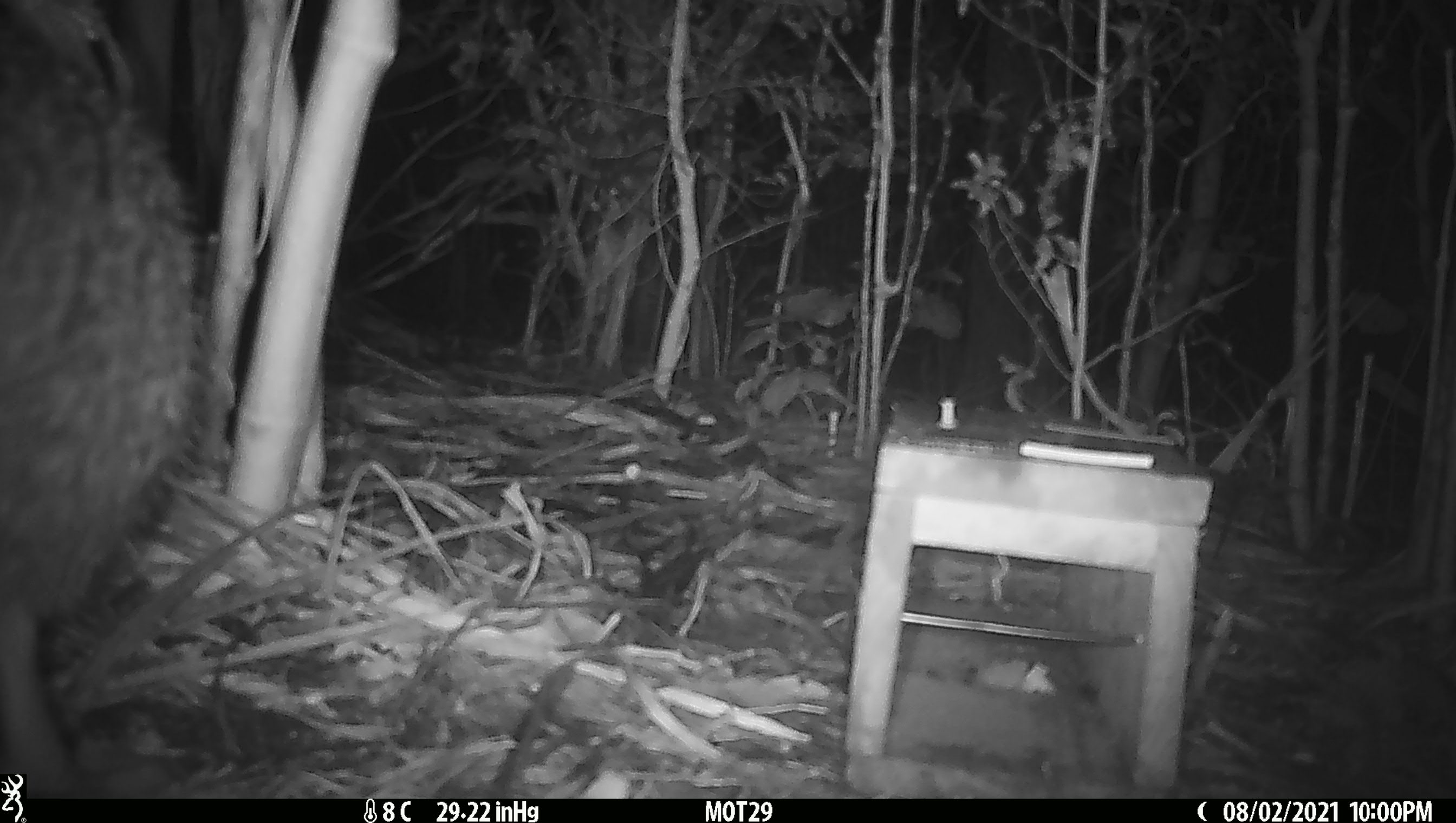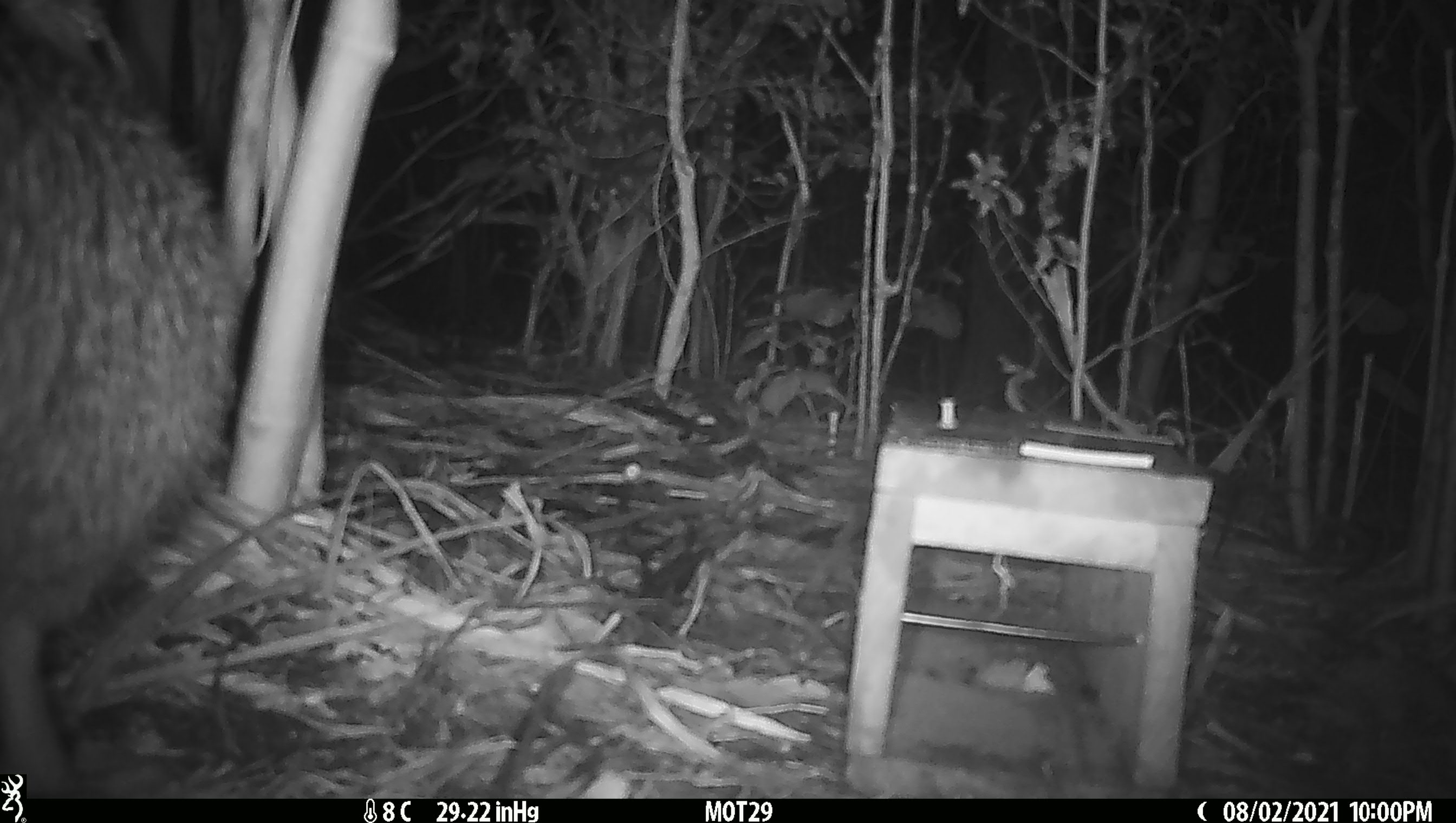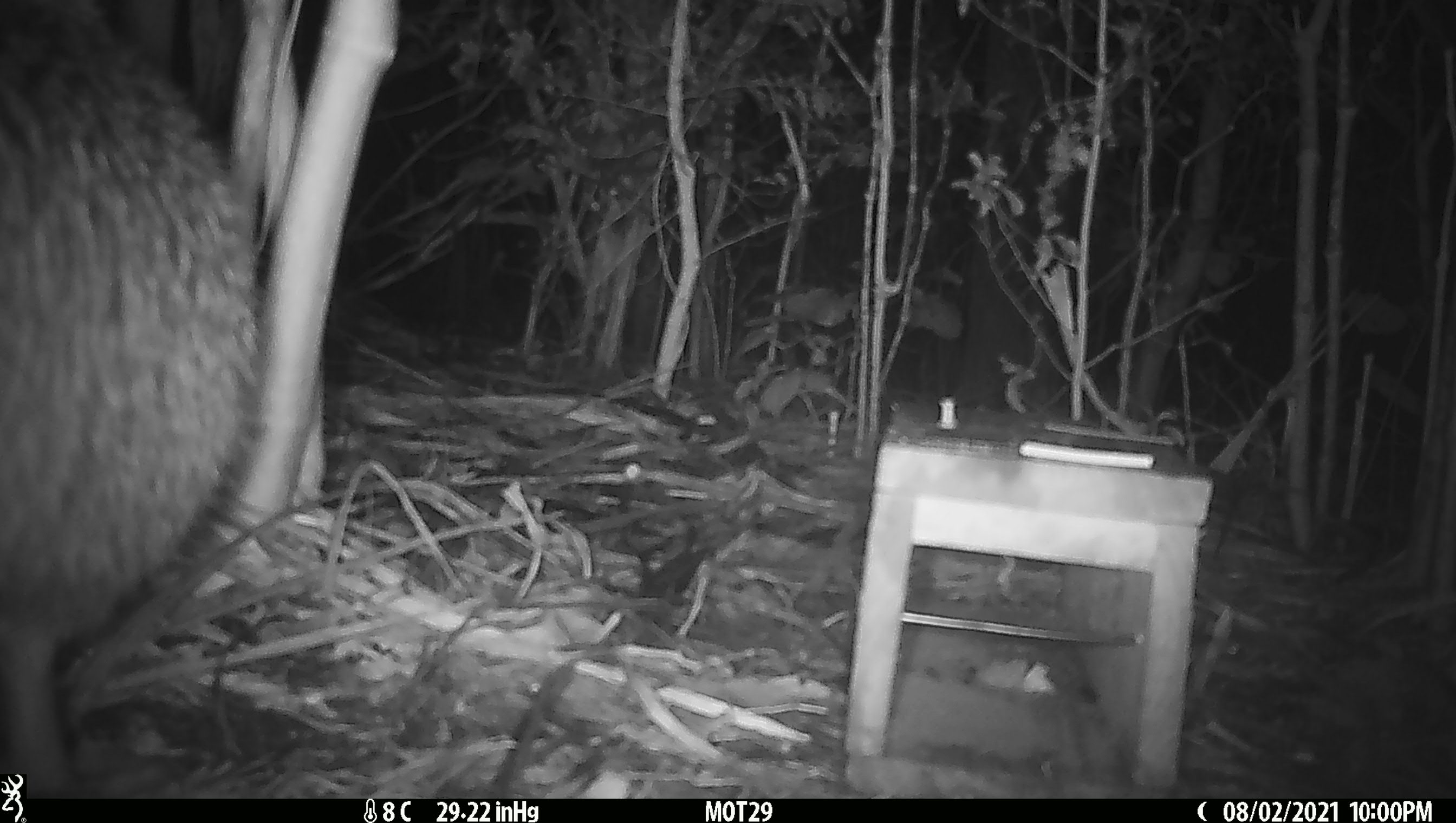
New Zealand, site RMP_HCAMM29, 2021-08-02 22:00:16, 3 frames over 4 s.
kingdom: Animalia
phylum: Chordata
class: Aves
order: Apterygiformes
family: Apterygidae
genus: Apteryx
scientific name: Apteryx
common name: kiwi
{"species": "kiwi (Apteryx)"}